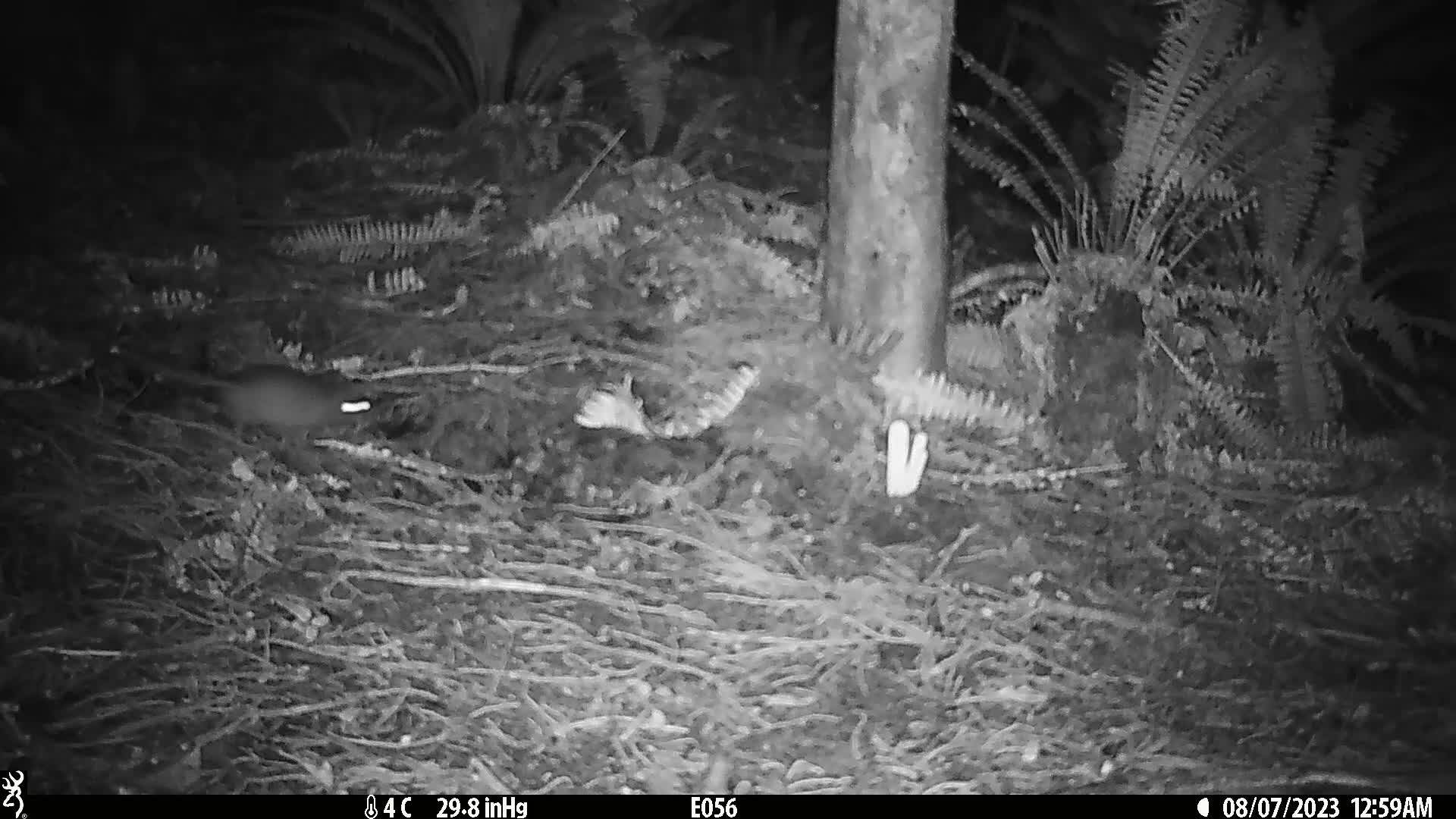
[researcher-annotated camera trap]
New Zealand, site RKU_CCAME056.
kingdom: Animalia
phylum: Chordata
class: Mammalia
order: Rodentia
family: Muridae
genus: Rattus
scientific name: Rattus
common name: rat